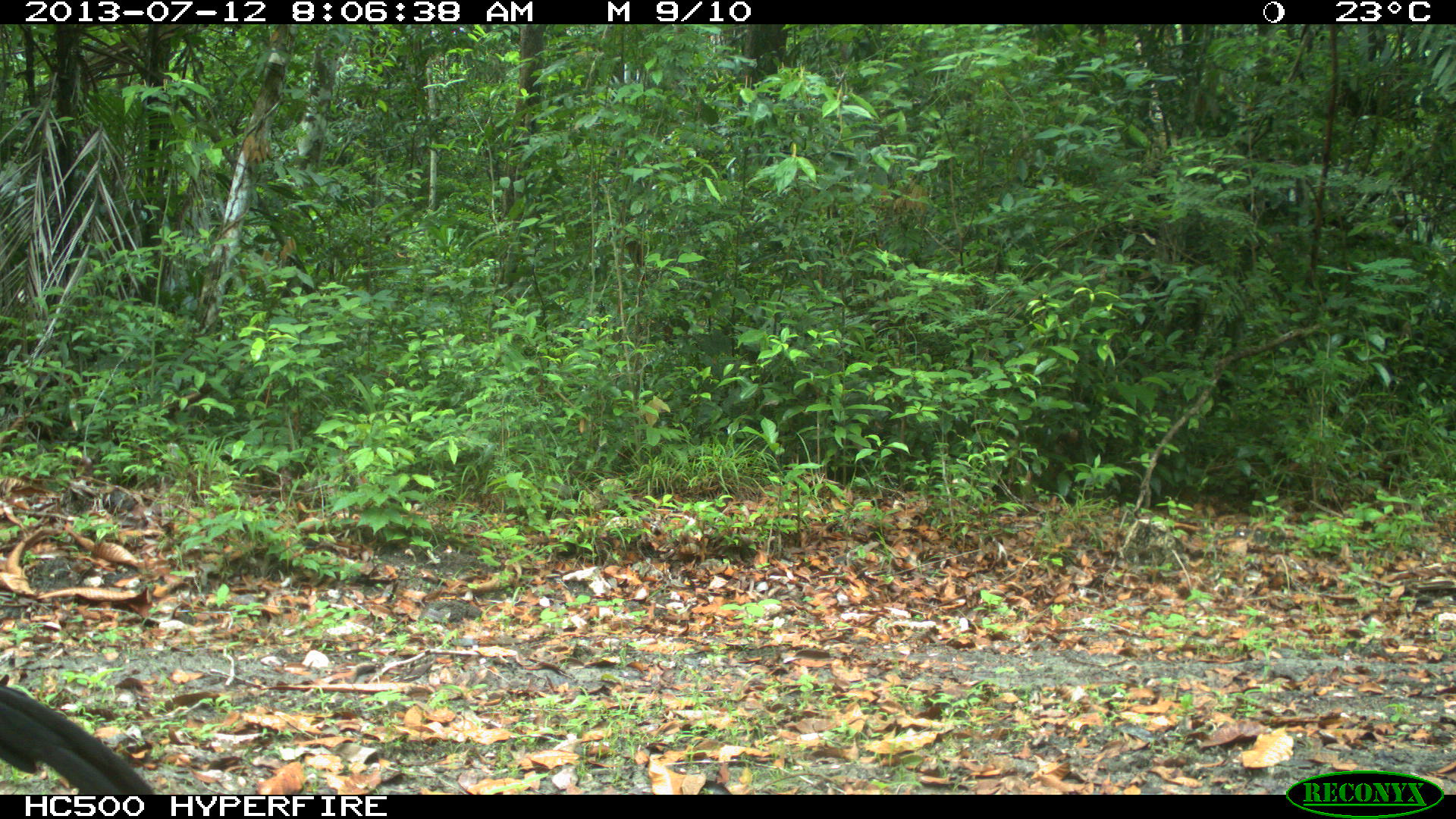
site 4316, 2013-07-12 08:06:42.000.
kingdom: Animalia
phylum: Chordata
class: Aves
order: Galliformes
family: Cracidae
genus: Crax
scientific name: Crax rubra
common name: great curassow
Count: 1.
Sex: male.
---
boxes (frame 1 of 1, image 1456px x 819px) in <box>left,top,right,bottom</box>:
crax rubra: <box>0,679,160,792</box>